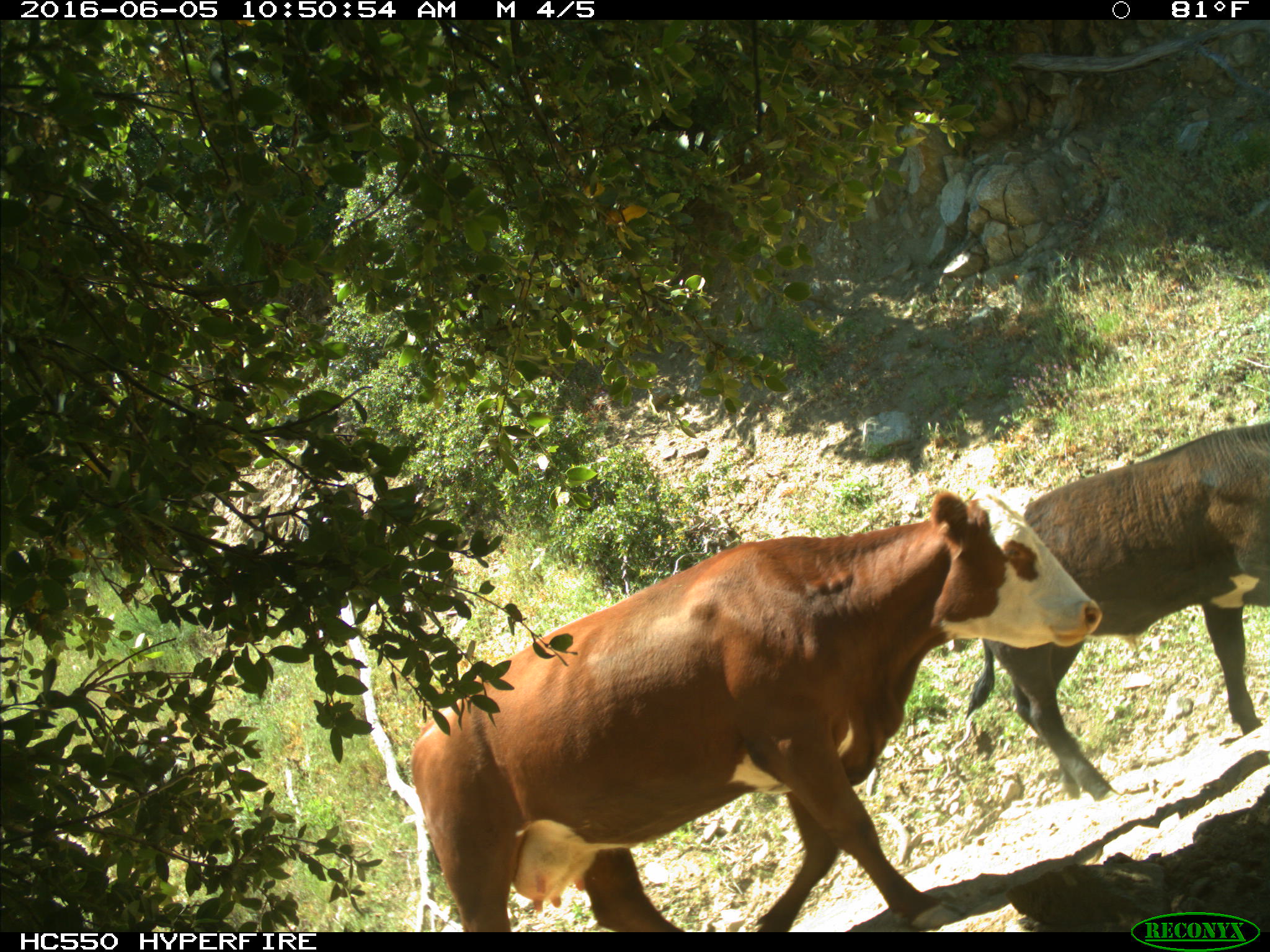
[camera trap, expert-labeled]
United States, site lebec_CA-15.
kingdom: Animalia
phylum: Chordata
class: Mammalia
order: Artiodactyla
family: Bovidae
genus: Bos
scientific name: Bos taurus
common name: domestic cow